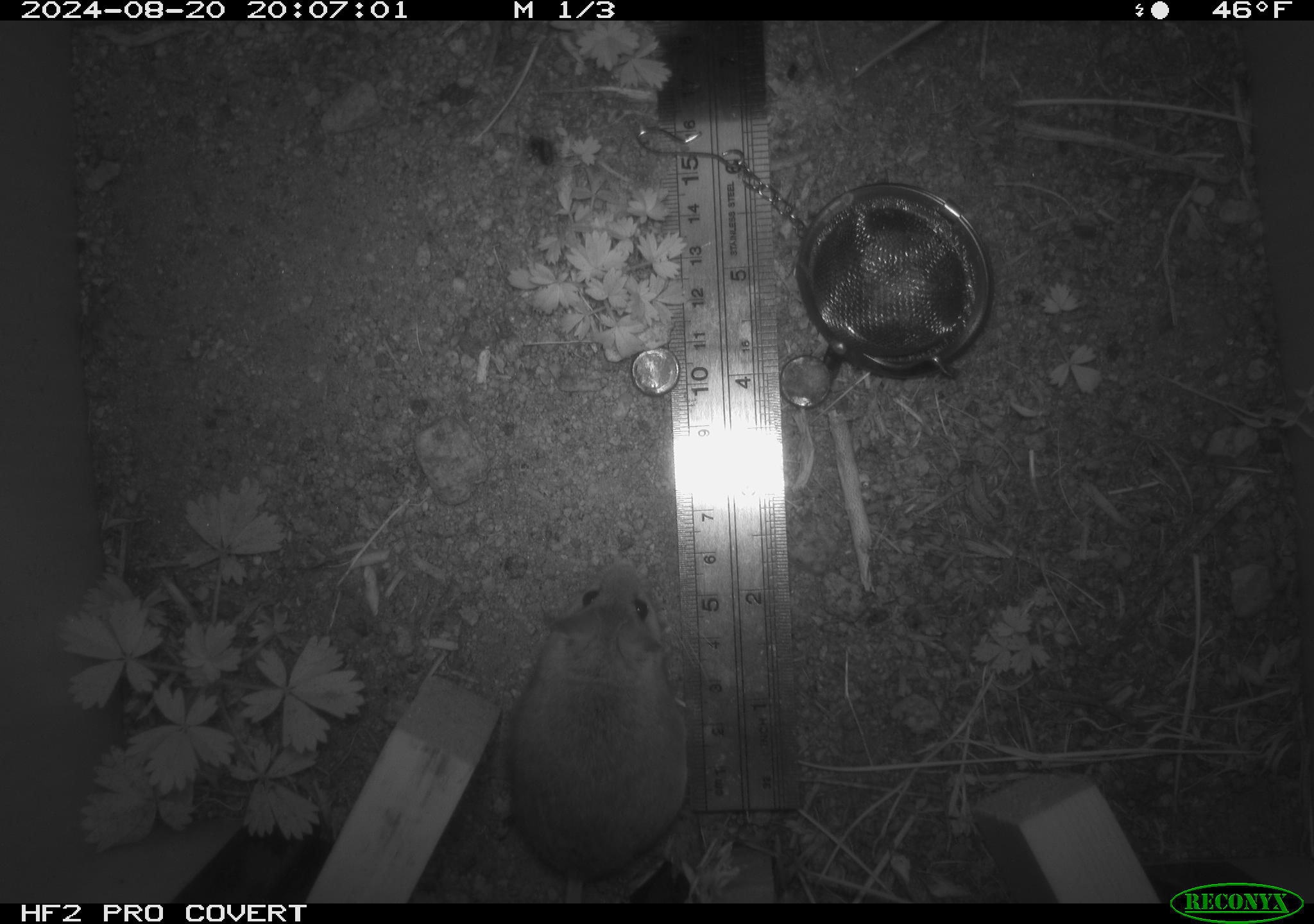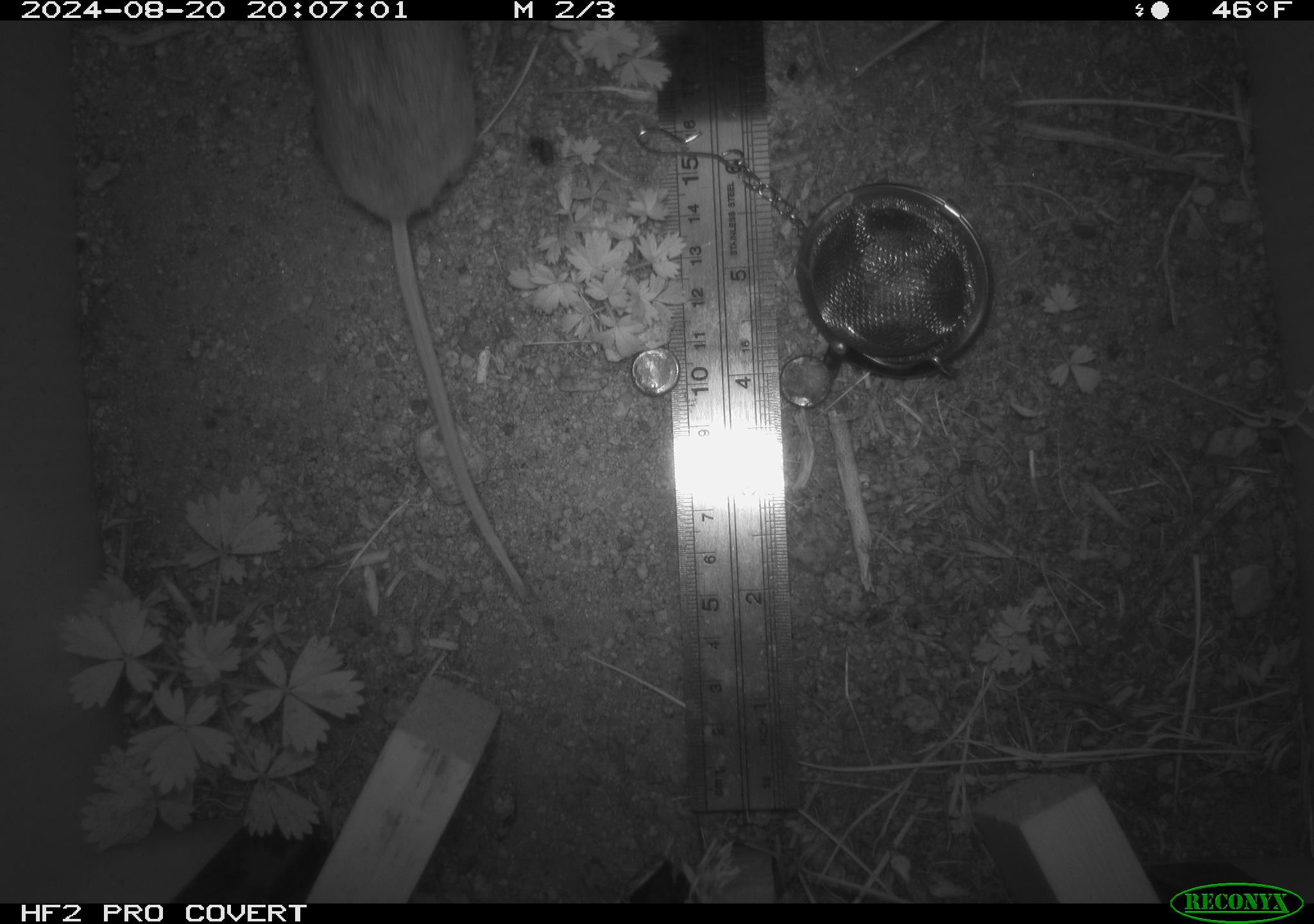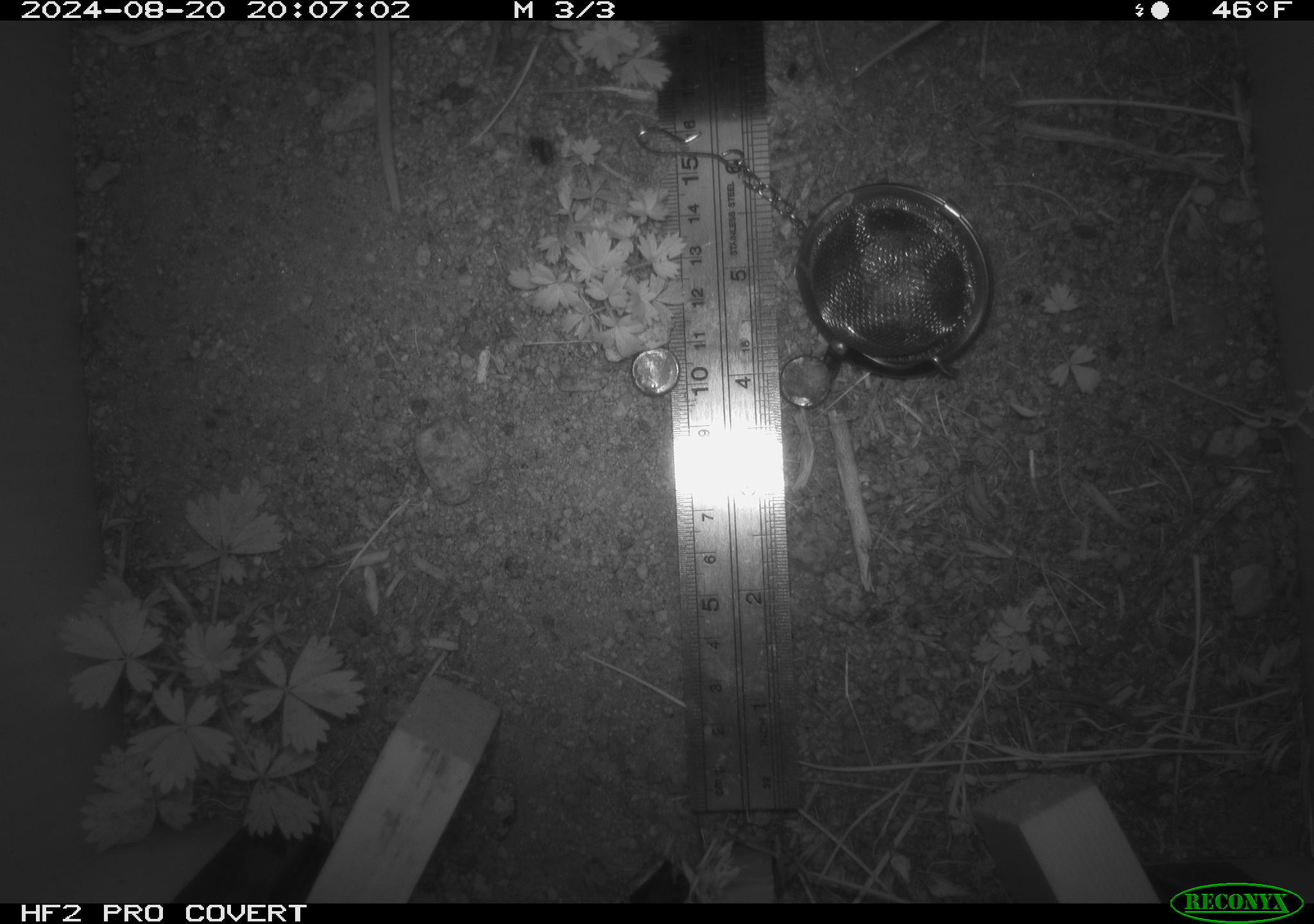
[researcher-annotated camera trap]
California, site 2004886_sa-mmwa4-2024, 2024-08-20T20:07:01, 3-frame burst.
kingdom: Animalia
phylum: Chordata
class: Mammalia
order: Rodentia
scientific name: Rodentia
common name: mouse species